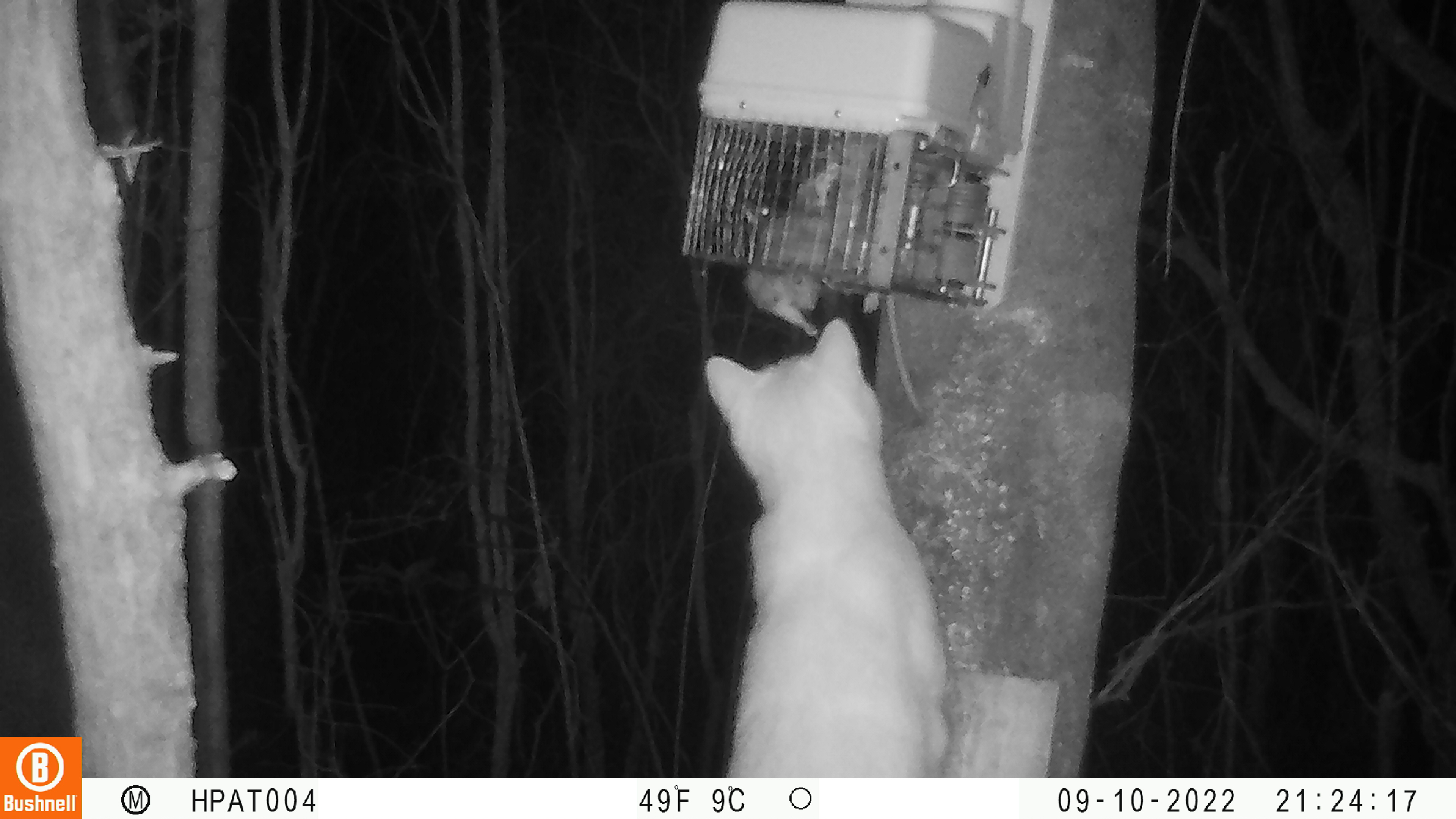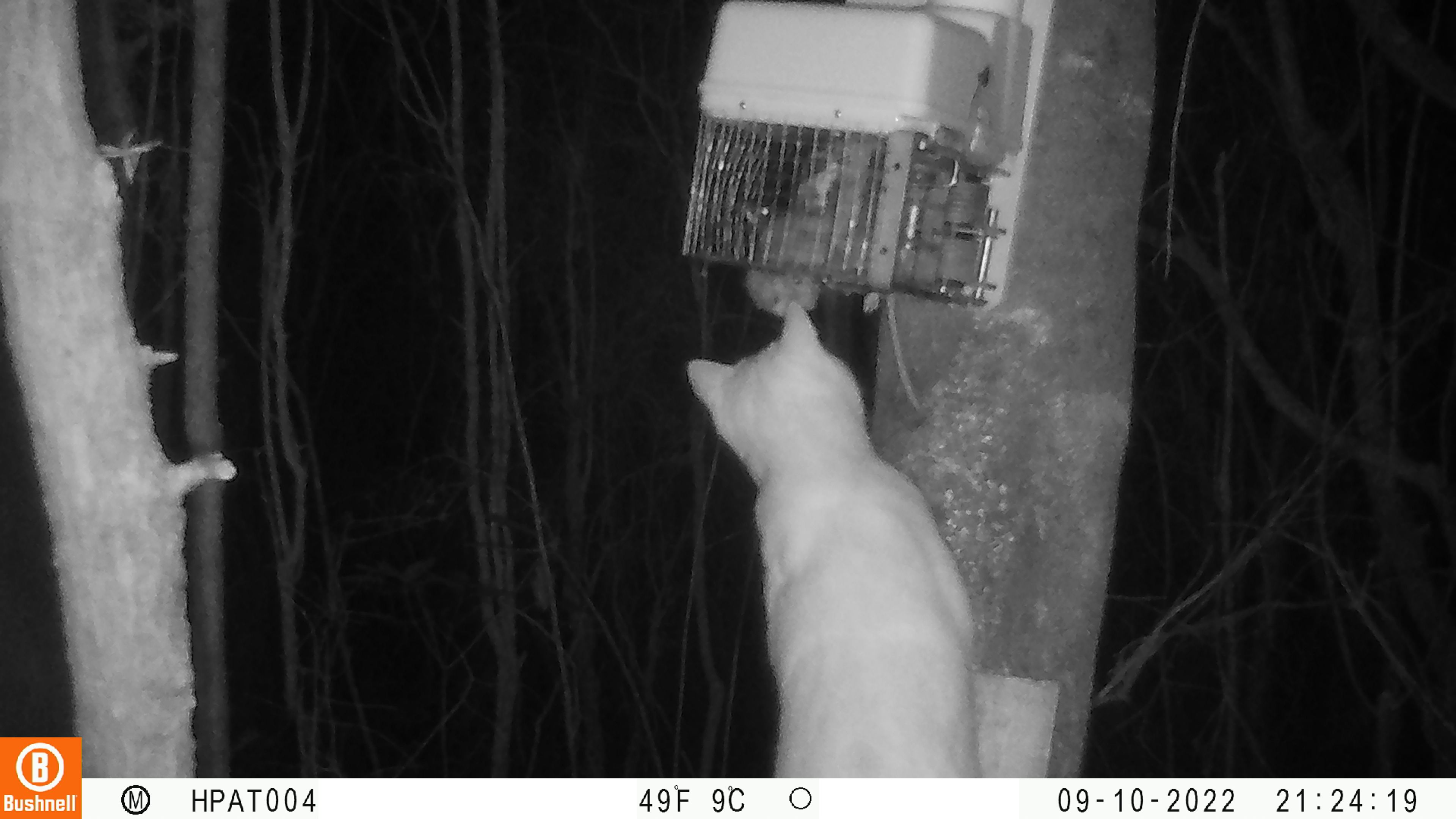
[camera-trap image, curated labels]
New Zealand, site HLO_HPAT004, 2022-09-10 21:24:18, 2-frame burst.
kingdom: Animalia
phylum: Chordata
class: Mammalia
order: Carnivora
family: Felidae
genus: Felis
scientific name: Felis catus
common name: domestic cat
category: cat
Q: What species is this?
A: Cat (domestic cat) (Felis catus).